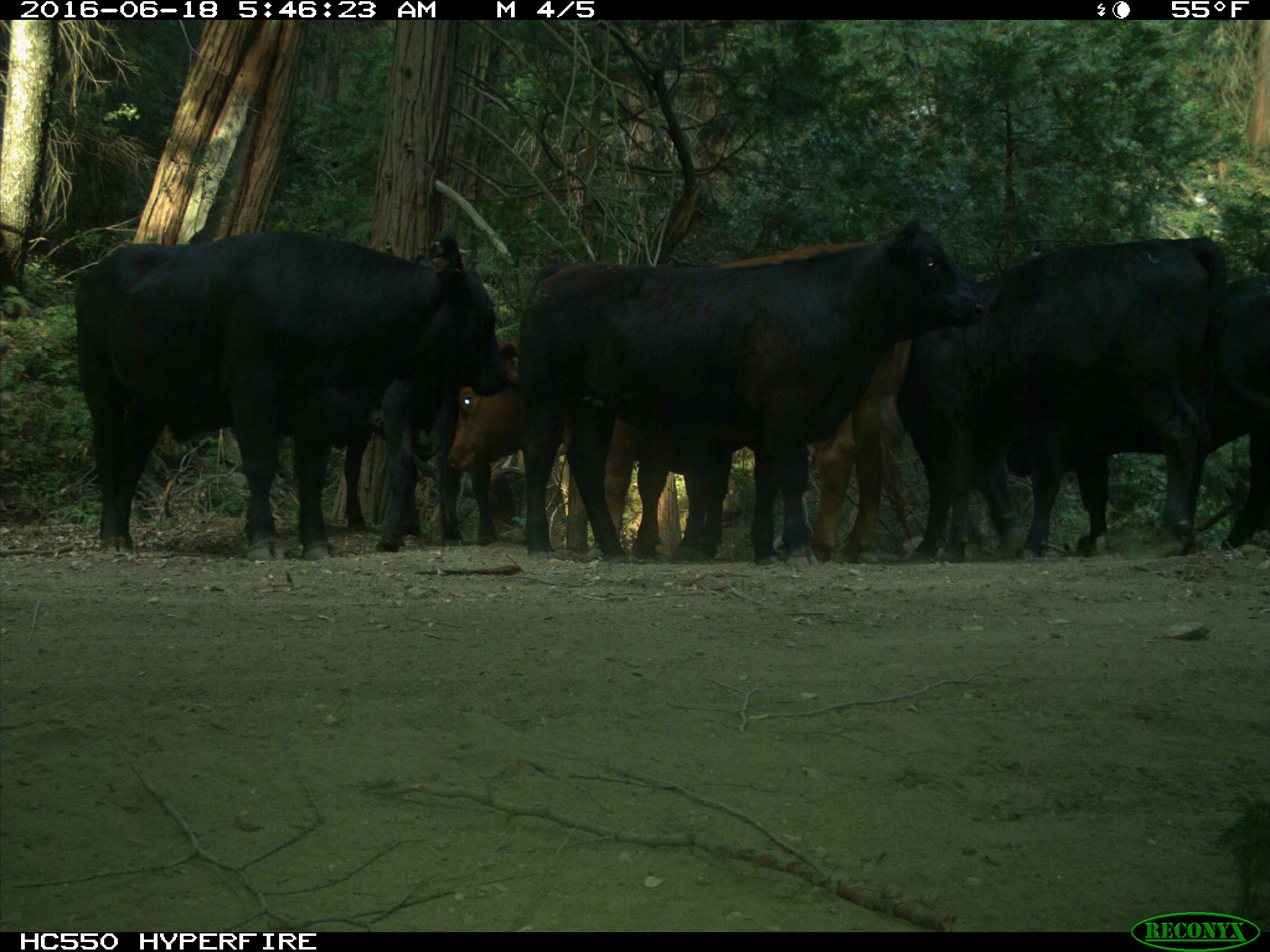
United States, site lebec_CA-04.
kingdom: Animalia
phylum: Chordata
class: Mammalia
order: Artiodactyla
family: Bovidae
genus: Bos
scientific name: Bos taurus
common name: domestic cow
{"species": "Bos taurus (domestic cow)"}